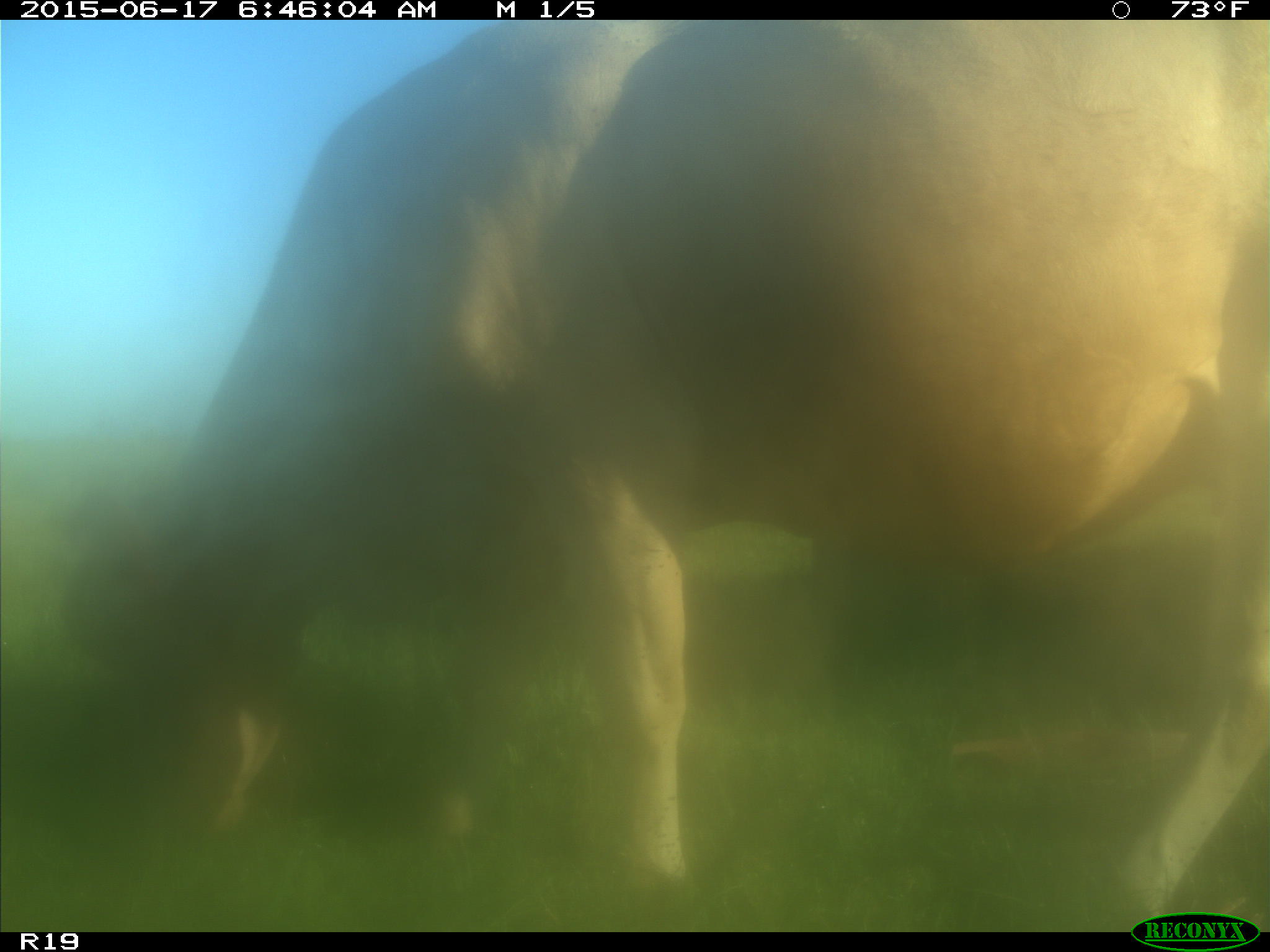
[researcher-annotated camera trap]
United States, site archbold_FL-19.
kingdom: Animalia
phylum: Chordata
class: Mammalia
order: Artiodactyla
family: Bovidae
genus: Bos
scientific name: Bos taurus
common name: domestic cow